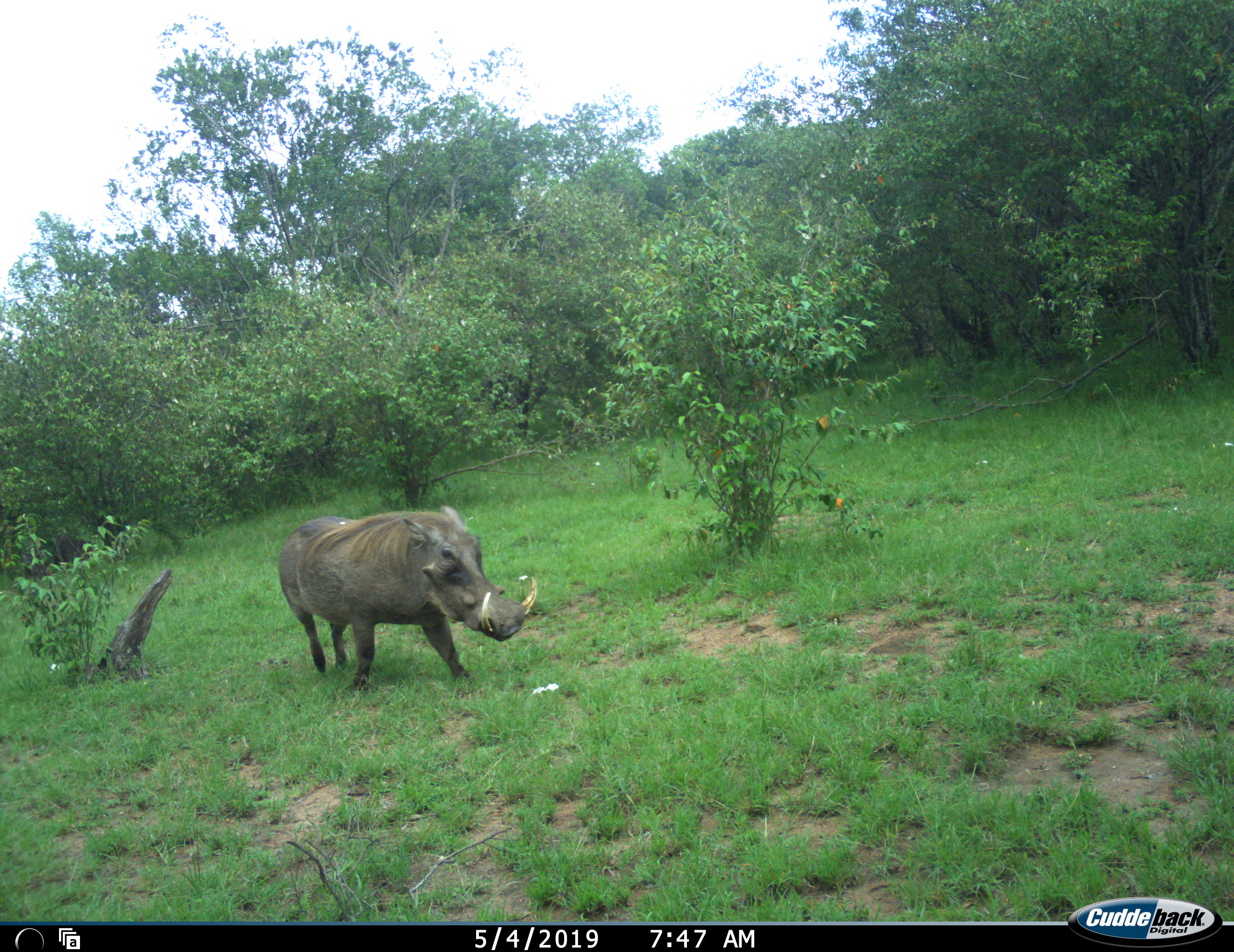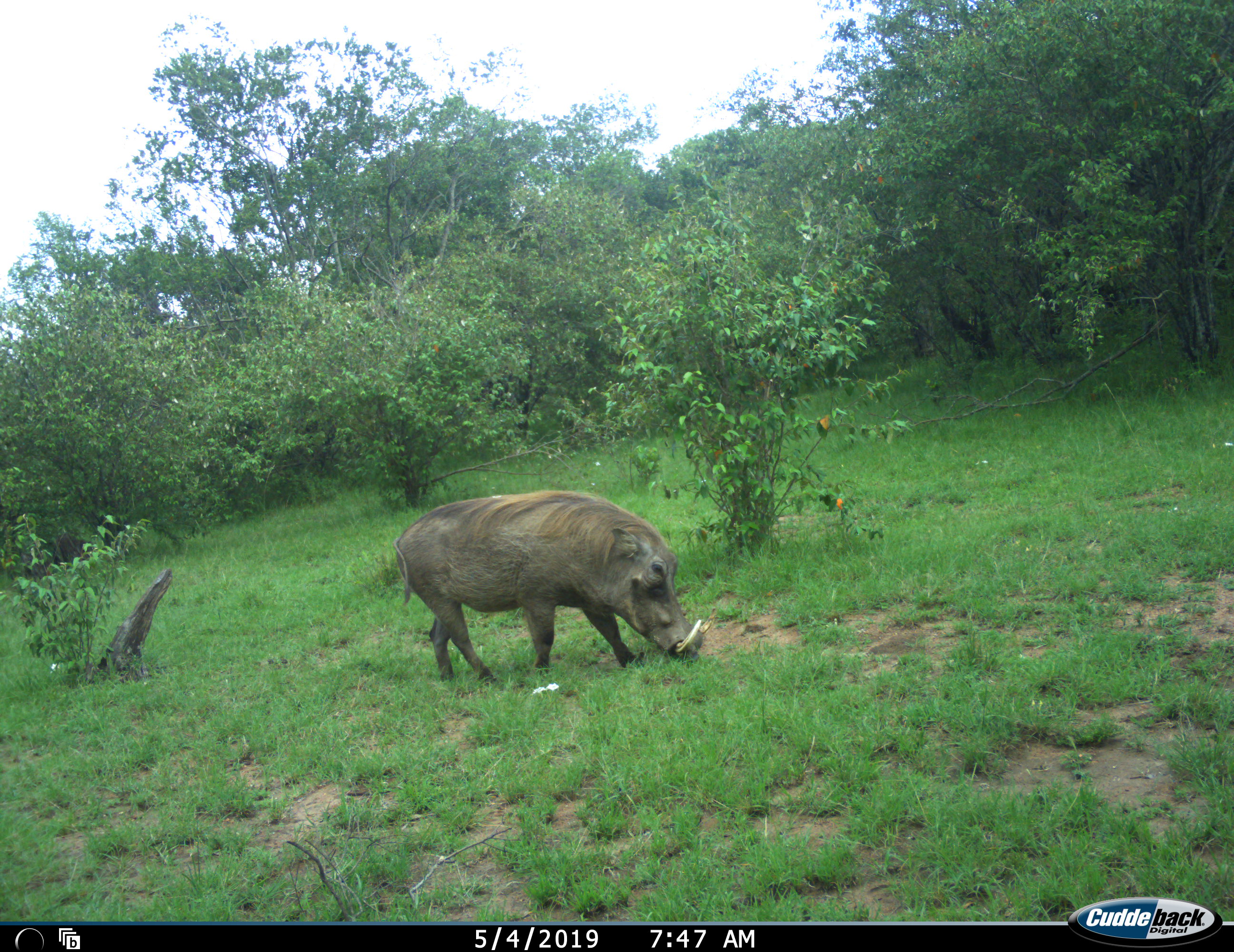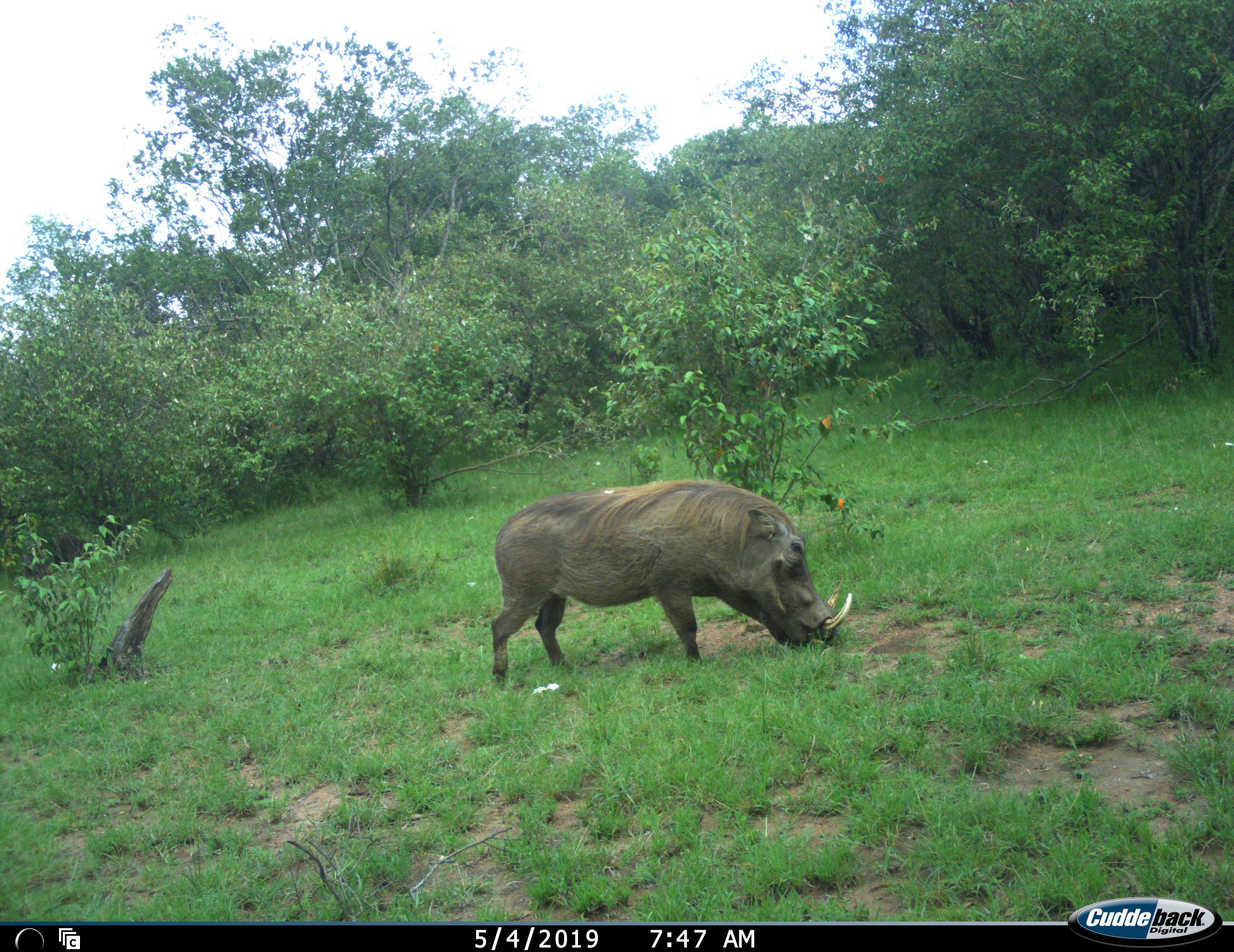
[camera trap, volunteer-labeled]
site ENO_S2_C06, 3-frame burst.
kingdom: Animalia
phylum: Chordata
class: Mammalia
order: Artiodactyla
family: Suidae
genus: Phacochoerus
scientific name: Phacochoerus africanus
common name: warthog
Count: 1.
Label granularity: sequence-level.